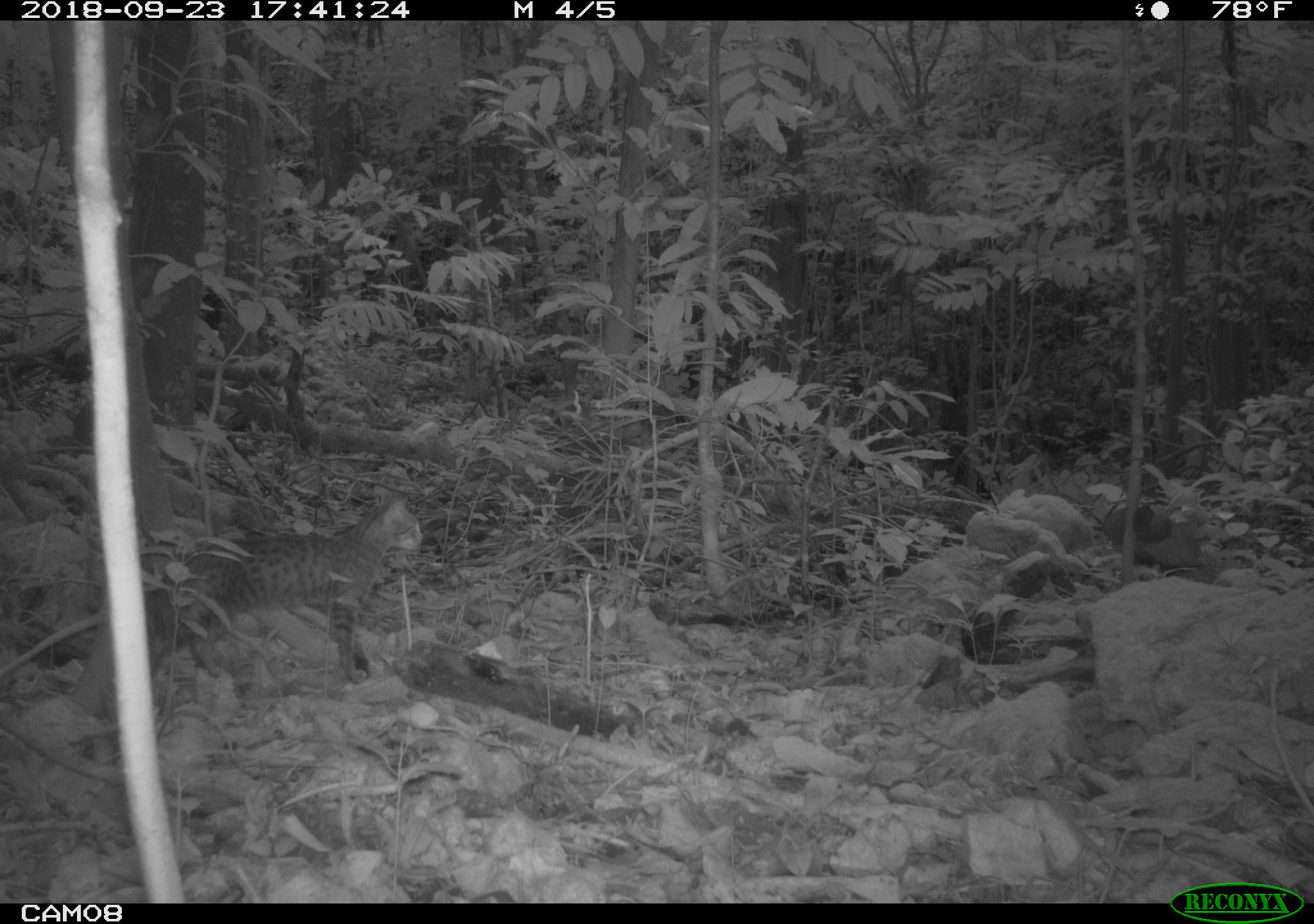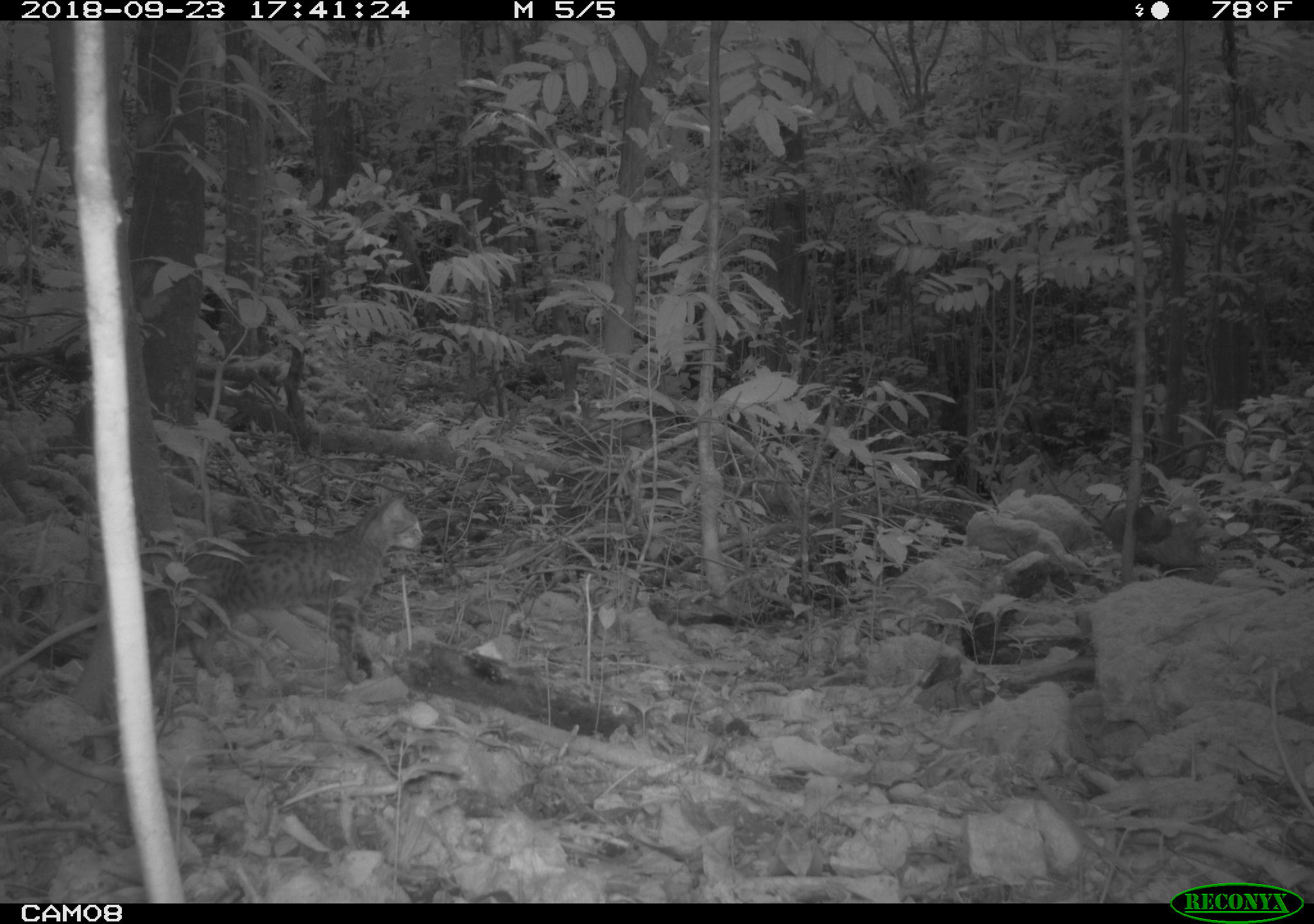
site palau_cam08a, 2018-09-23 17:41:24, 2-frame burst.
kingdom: Animalia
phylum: Chordata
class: Mammalia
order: Carnivora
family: Felidae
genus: Felis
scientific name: Felis catus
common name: cat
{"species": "cat (Felis catus)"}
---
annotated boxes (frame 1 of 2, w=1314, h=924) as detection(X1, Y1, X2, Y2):
cat: detection(149, 488, 432, 691)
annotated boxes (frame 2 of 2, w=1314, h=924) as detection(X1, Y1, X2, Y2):
cat: detection(59, 486, 423, 722)